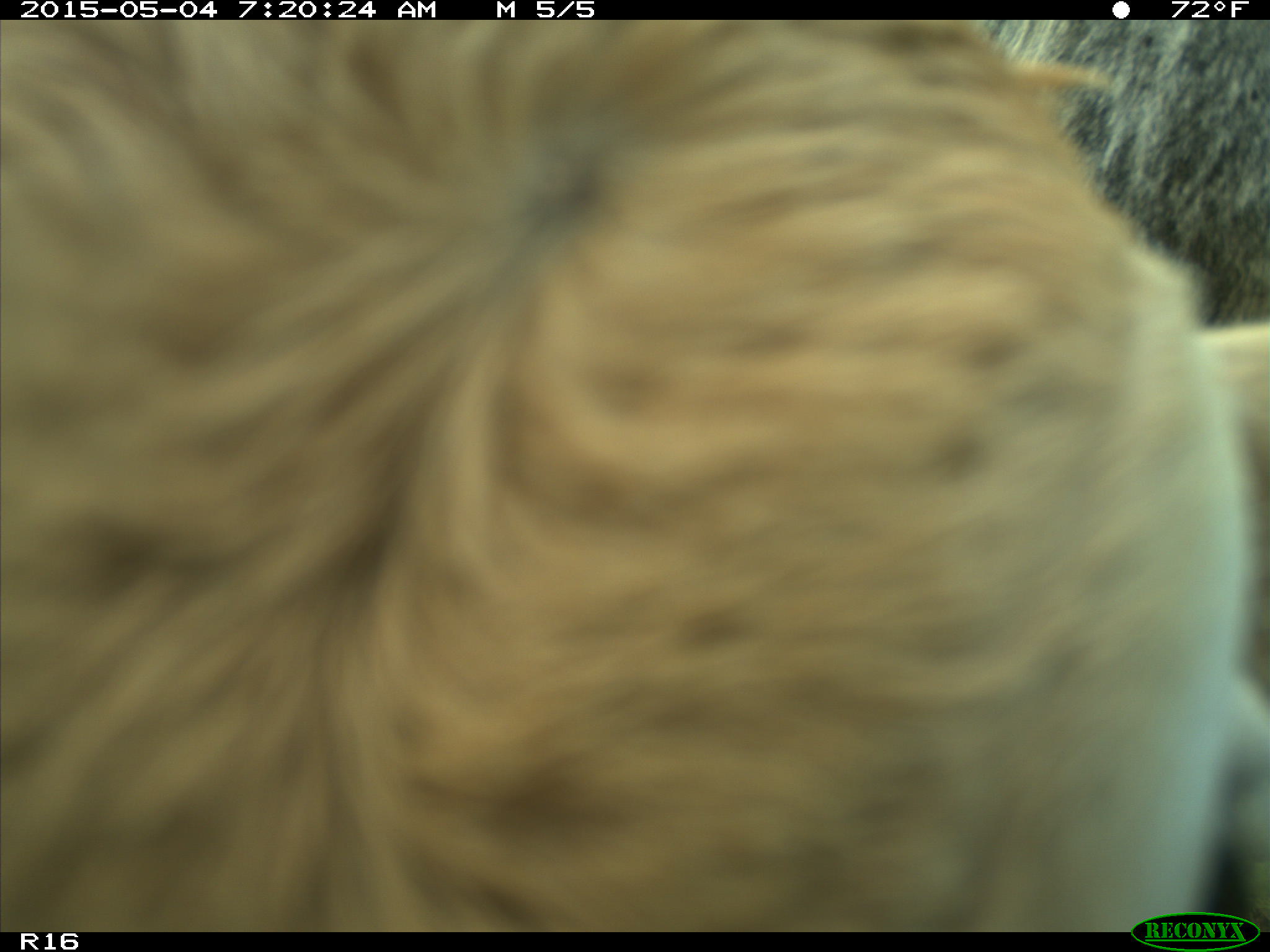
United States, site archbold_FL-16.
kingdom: Animalia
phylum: Chordata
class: Mammalia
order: Artiodactyla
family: Bovidae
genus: Bos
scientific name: Bos taurus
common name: domestic cow